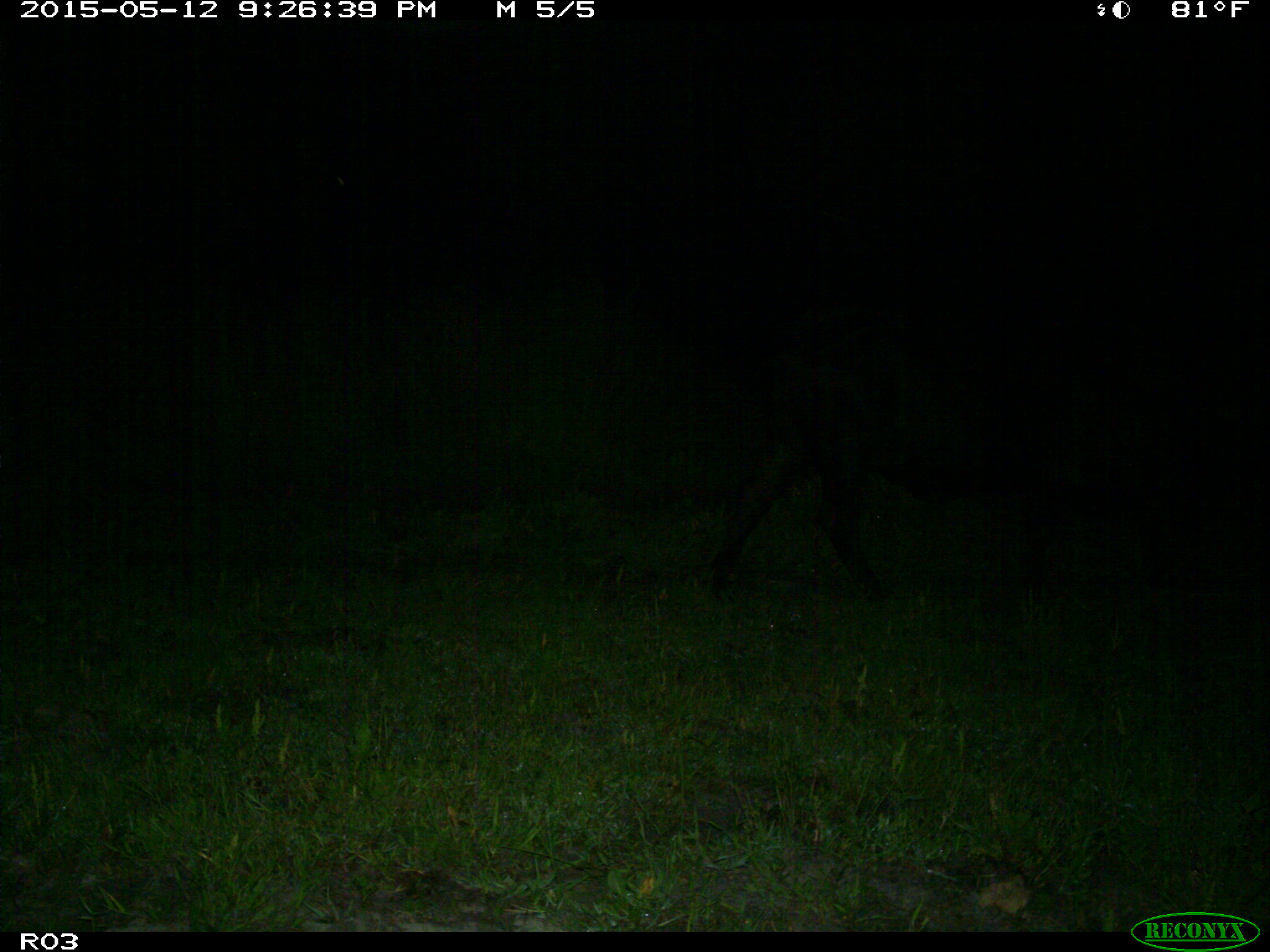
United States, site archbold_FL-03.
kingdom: Animalia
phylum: Chordata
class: Mammalia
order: Artiodactyla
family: Bovidae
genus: Bos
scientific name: Bos taurus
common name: domestic cow